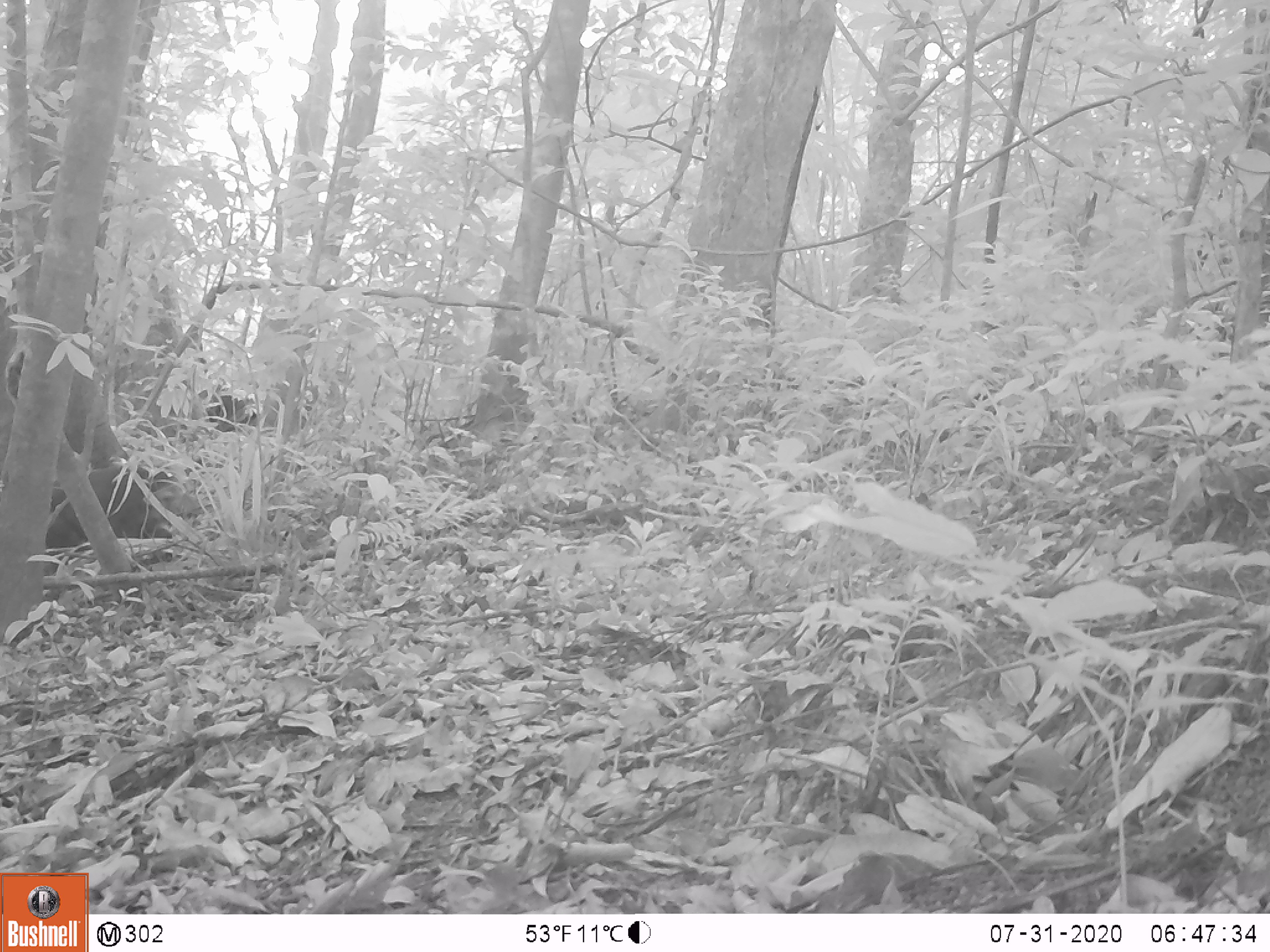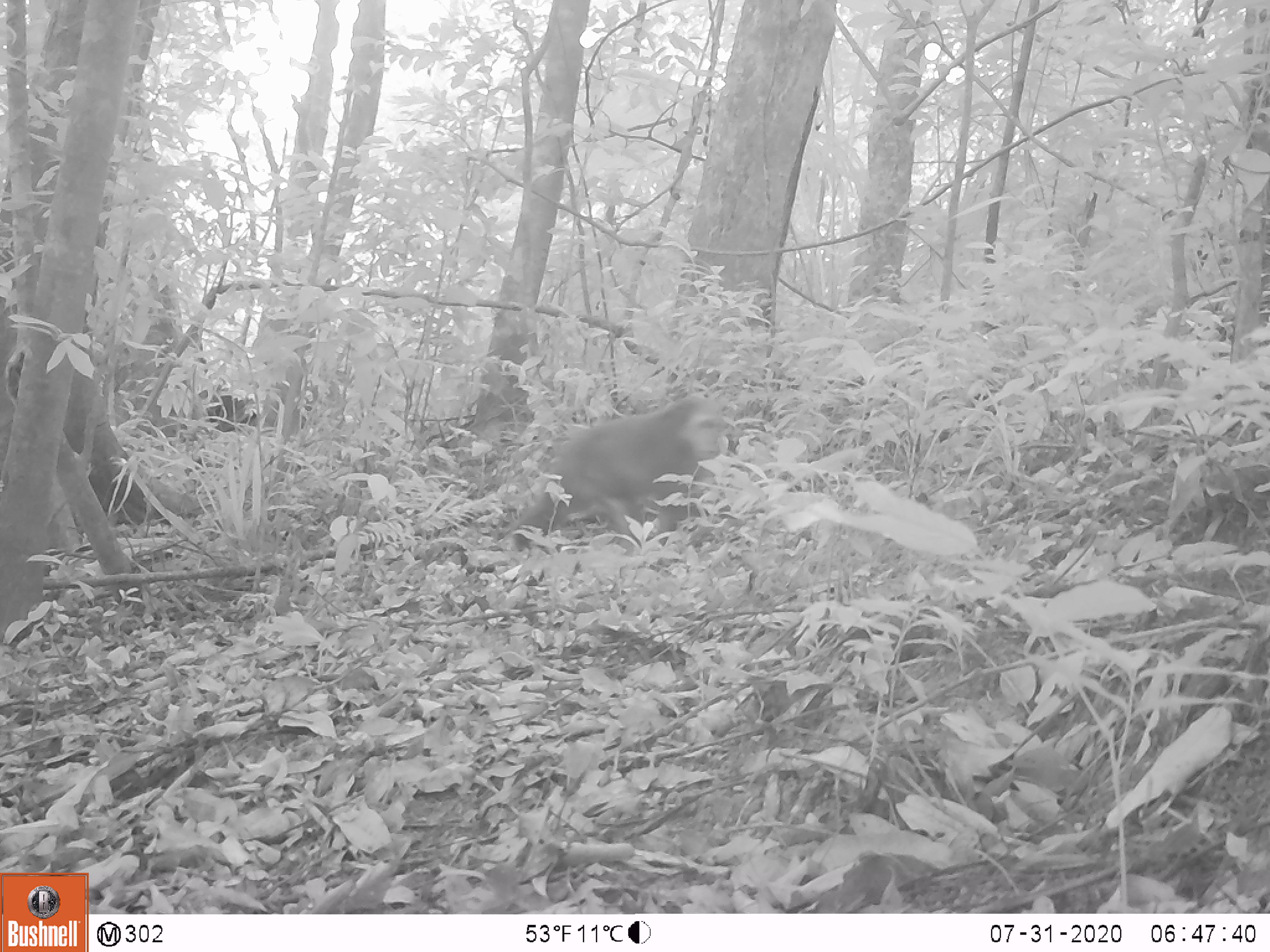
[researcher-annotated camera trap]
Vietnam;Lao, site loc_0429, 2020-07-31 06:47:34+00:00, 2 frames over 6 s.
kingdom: Animalia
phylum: Chordata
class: Mammalia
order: Primates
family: Cercopithecidae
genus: Macaca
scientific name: Macaca arctoides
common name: stump-tailed macaque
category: stump tailed macaque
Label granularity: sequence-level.